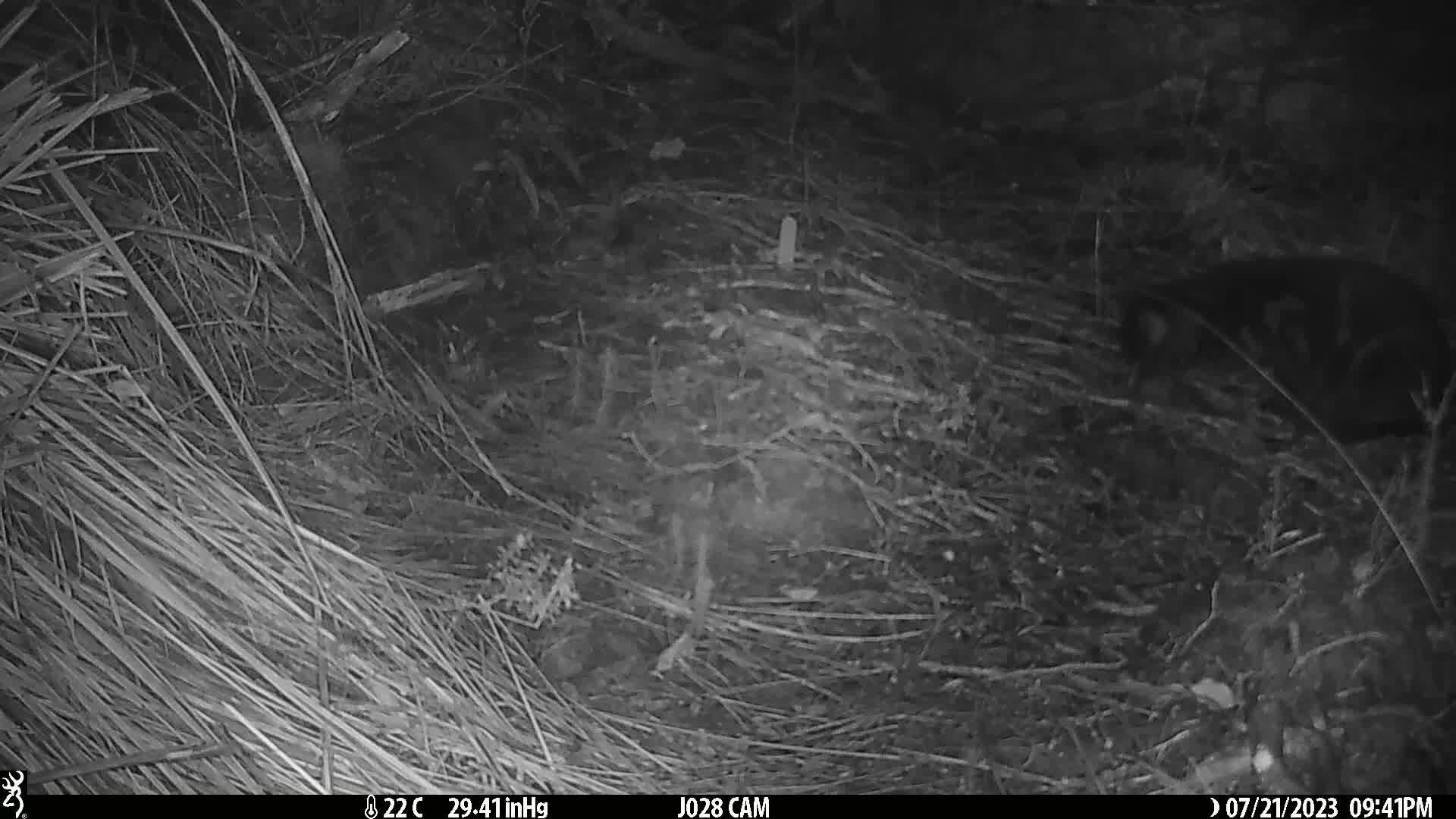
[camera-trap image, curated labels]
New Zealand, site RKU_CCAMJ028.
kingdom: Animalia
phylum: Chordata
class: Mammalia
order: Carnivora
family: Felidae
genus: Felis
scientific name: Felis catus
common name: domestic cat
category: cat